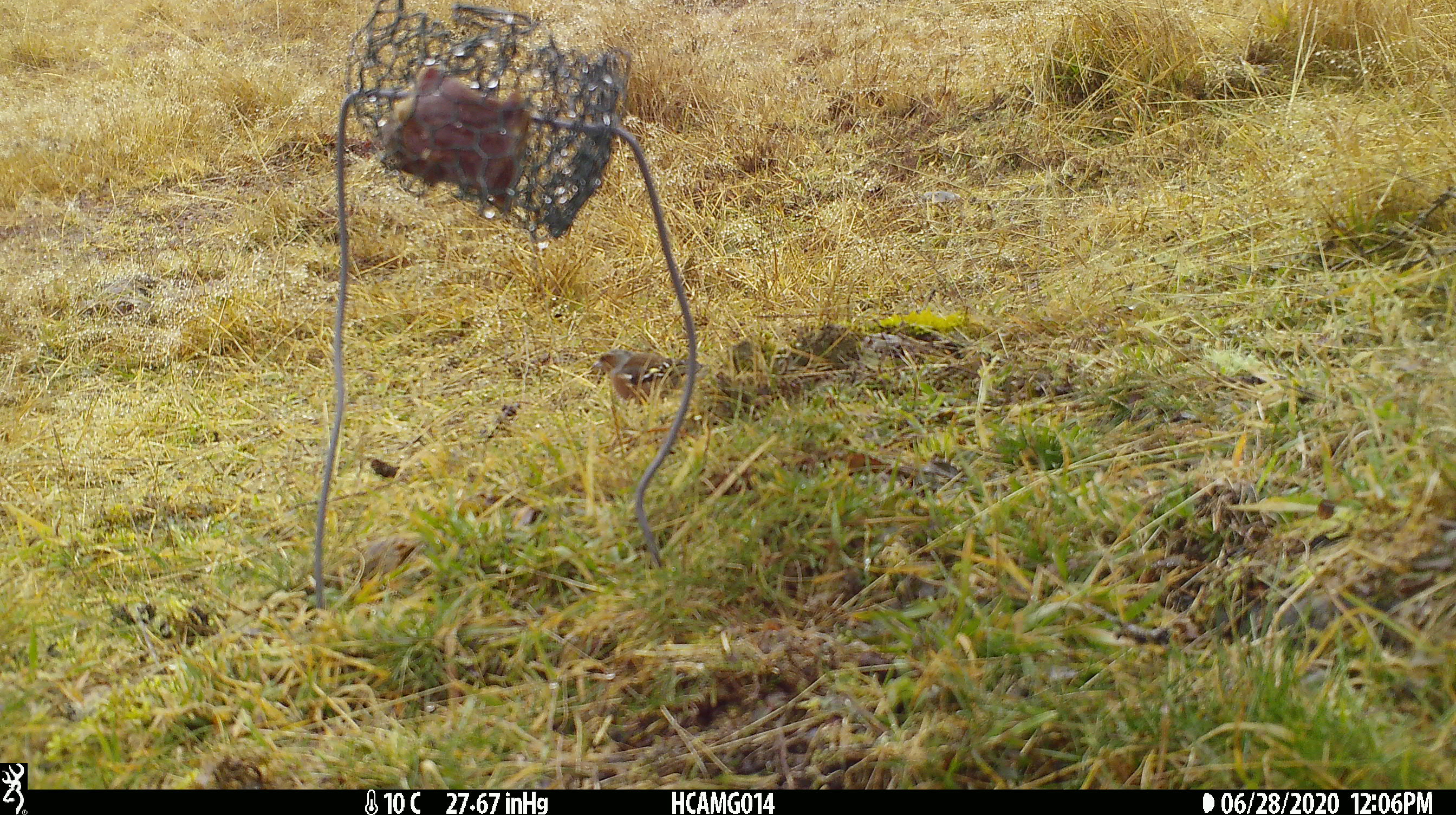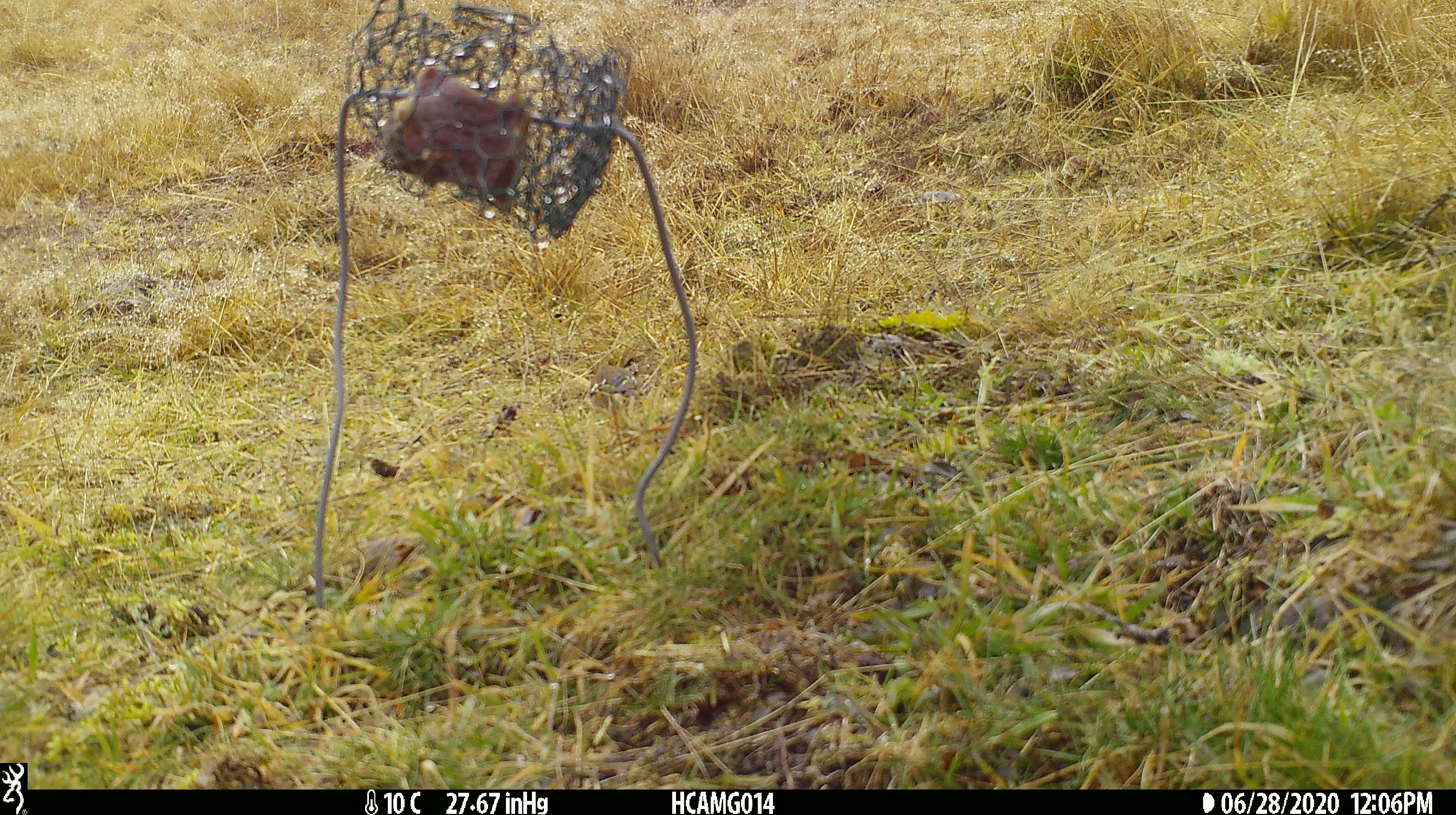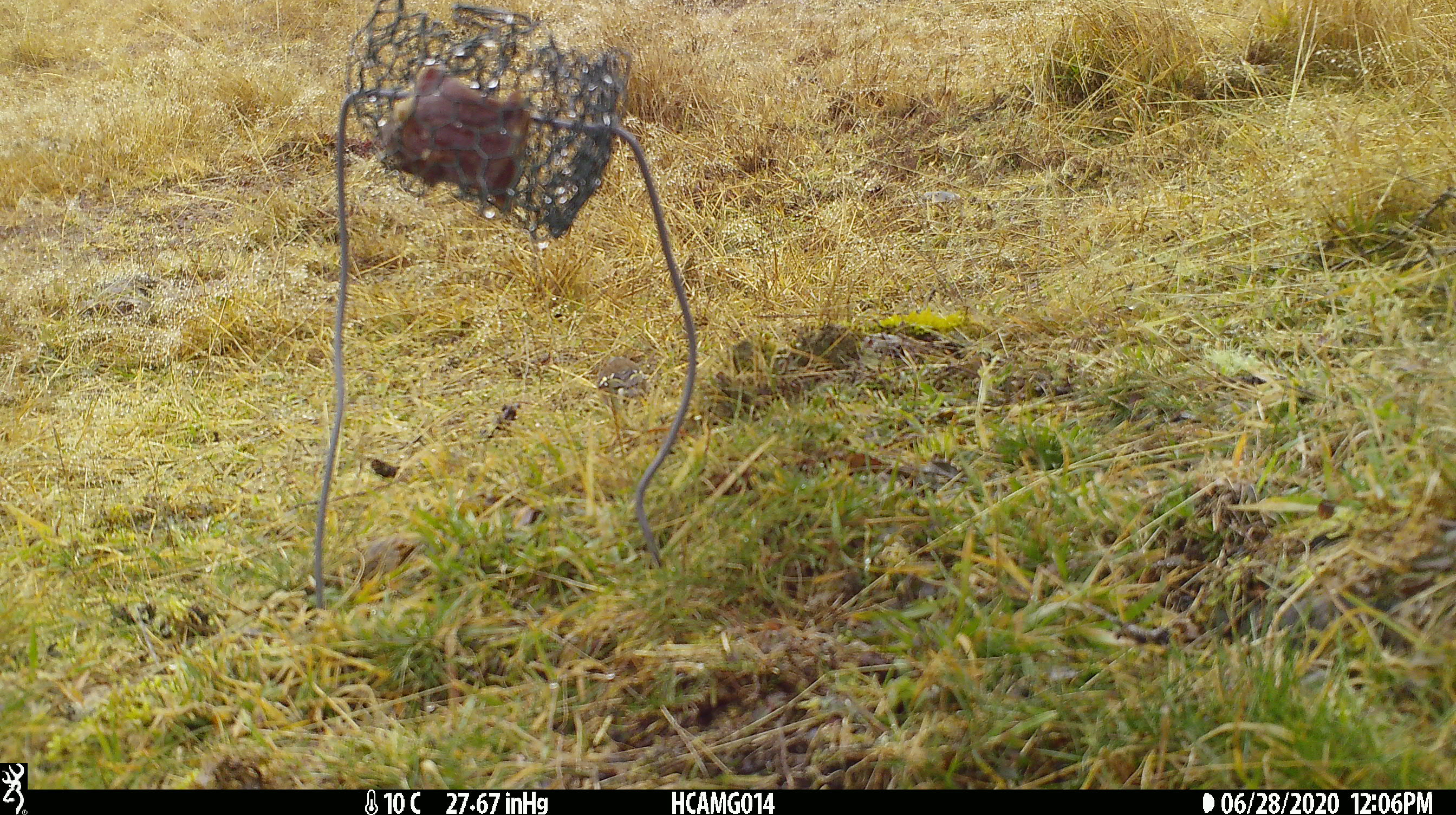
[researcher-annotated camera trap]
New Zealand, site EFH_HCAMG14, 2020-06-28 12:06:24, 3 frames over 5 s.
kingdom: Animalia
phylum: Chordata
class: Aves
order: Passeriformes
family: Fringillidae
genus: Fringilla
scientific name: Fringilla coelebs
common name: common chaffinch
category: chaffinch